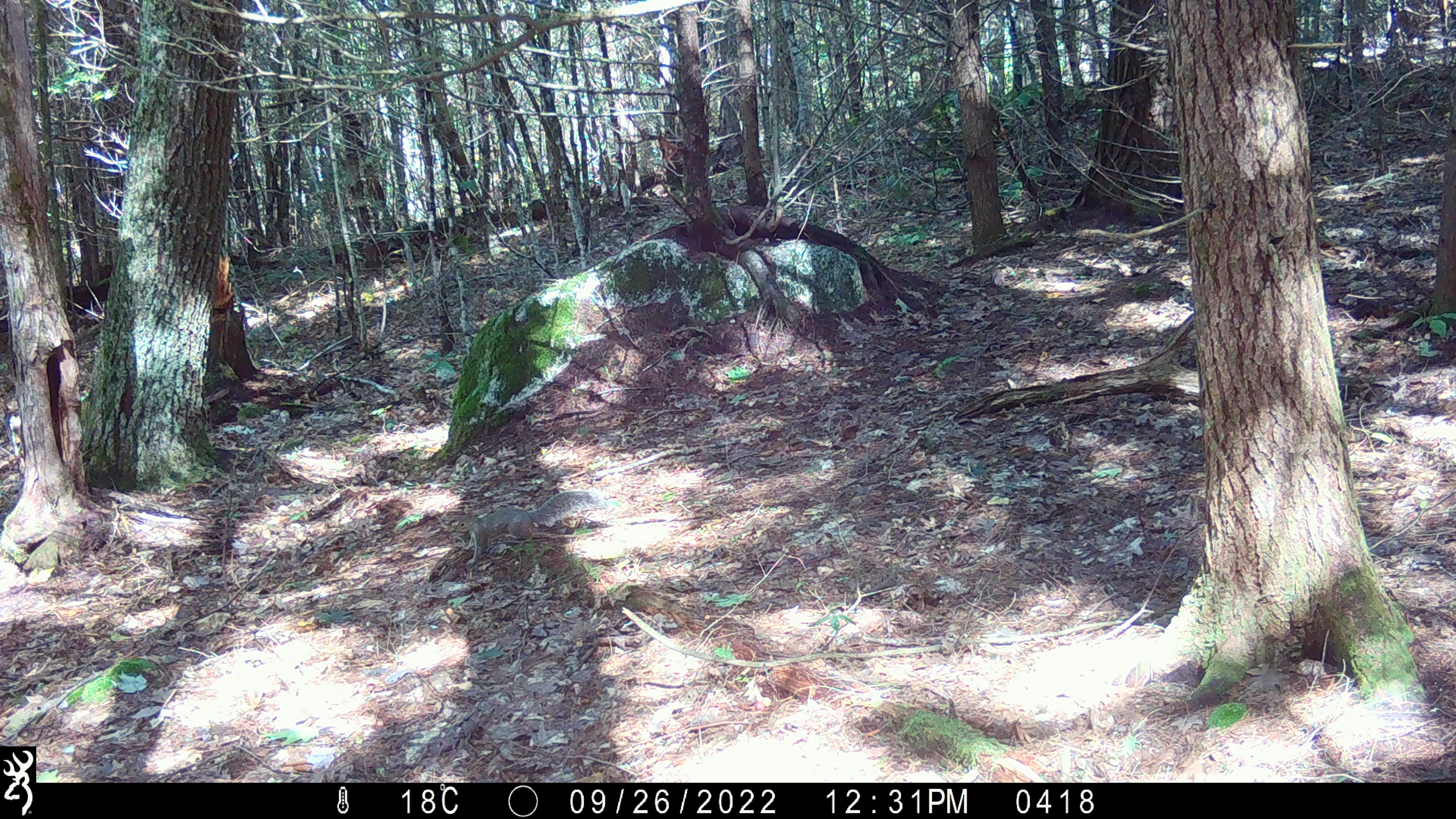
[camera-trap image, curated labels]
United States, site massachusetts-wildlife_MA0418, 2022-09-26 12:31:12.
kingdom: Animalia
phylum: Chordata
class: Mammalia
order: Rodentia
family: Sciuridae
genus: Sciurus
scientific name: Sciurus carolinensis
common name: gray squirrel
Gray squirrel (Sciurus carolinensis).